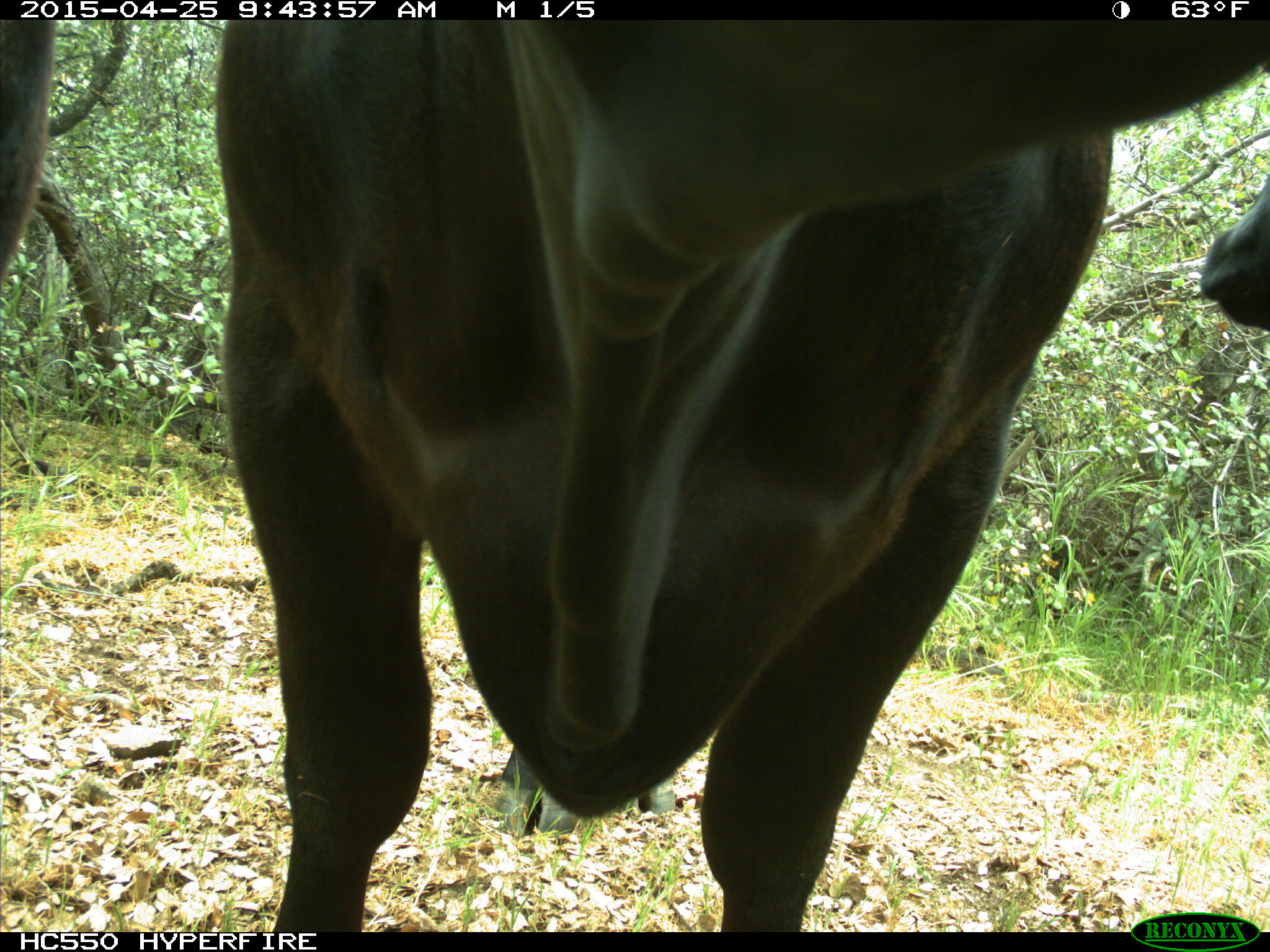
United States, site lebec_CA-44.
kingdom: Animalia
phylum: Chordata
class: Mammalia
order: Artiodactyla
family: Suidae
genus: Sus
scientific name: Sus scrofa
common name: wild boar